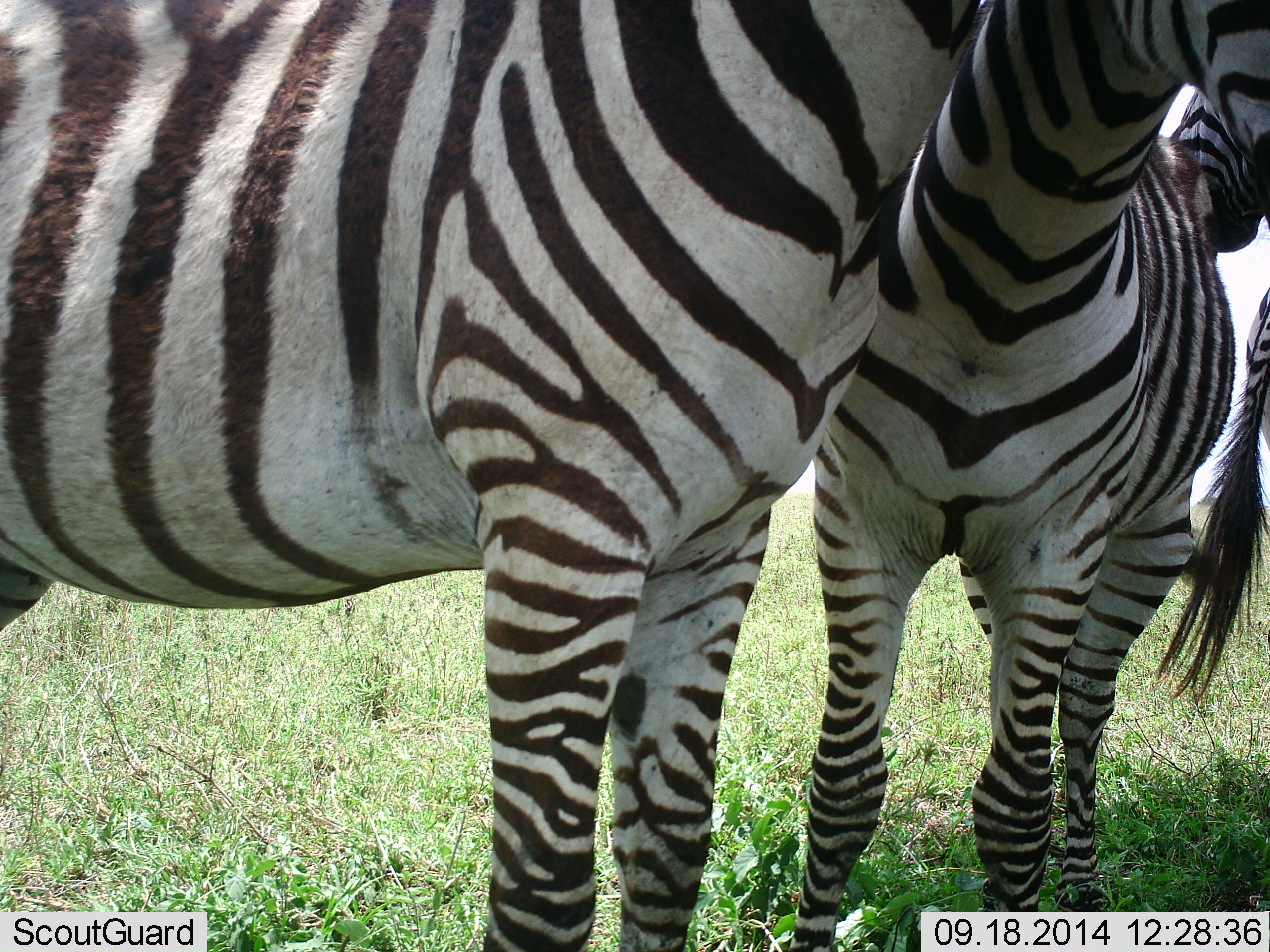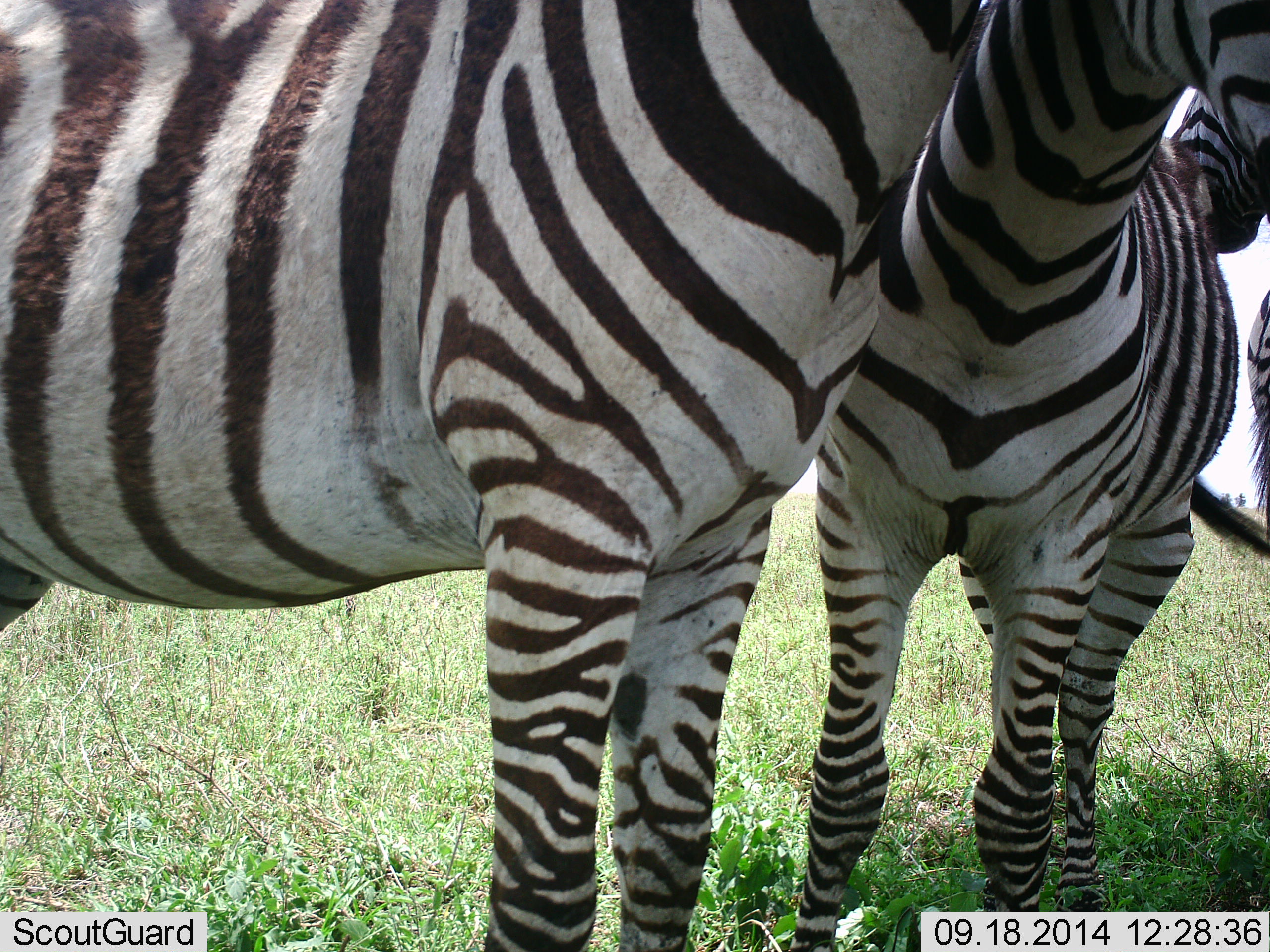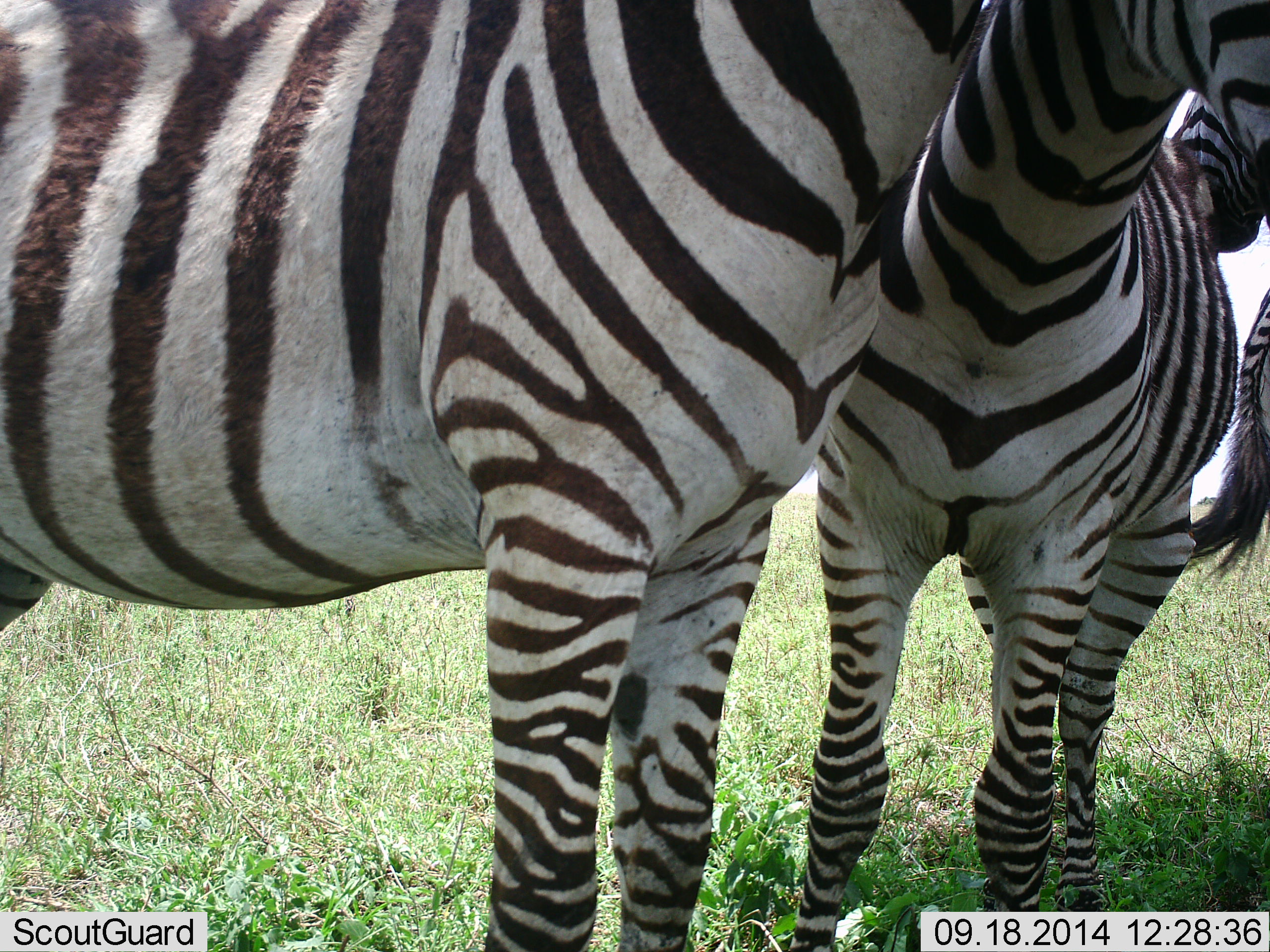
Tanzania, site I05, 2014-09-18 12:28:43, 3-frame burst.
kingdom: Animalia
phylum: Chordata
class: Mammalia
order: Perissodactyla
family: Equidae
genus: Equus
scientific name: Equus quagga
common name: plains zebra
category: zebra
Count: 3.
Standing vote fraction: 100%.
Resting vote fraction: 20%.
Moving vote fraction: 0%.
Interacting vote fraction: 10%.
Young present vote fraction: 0%.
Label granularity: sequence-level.